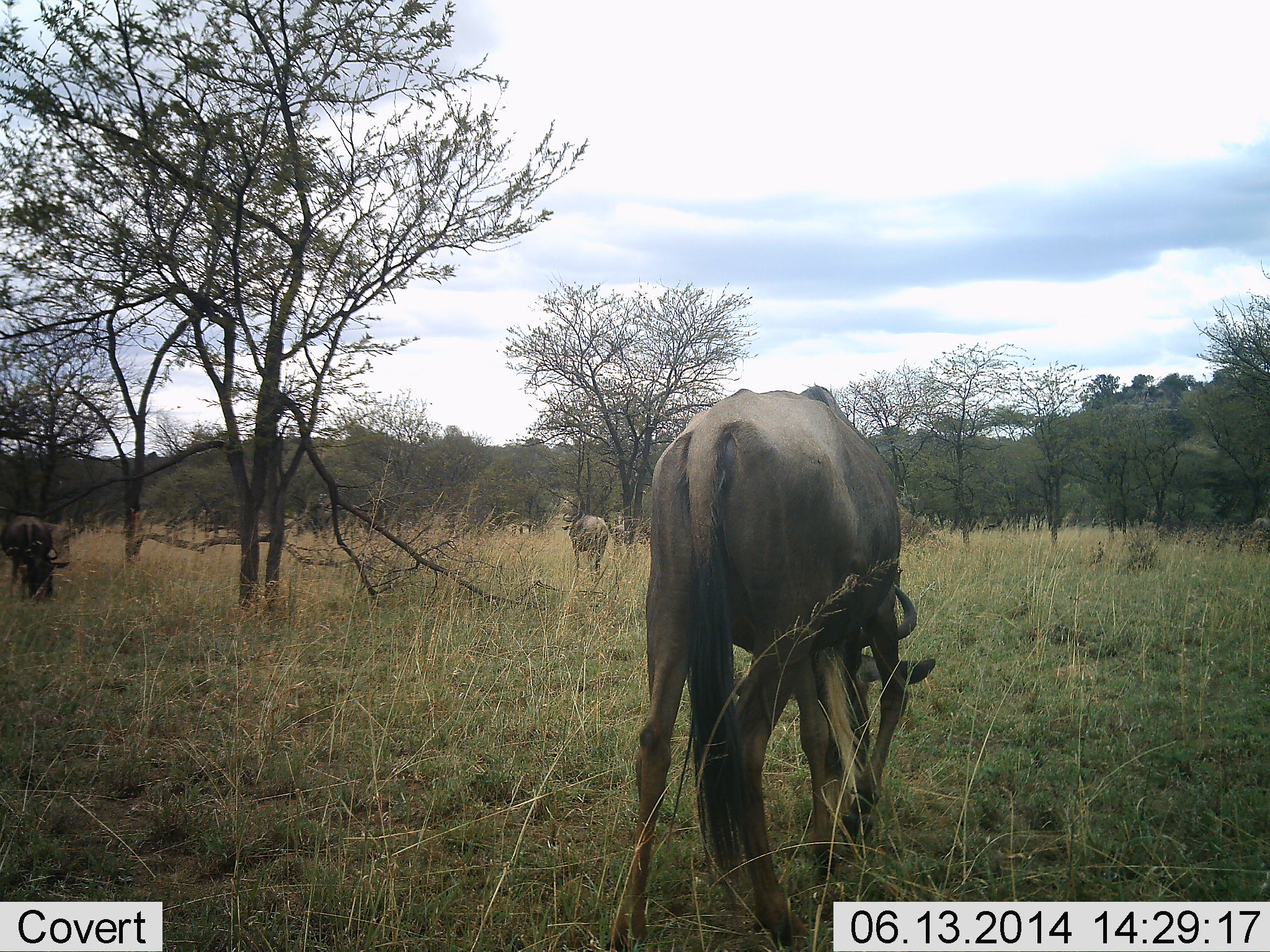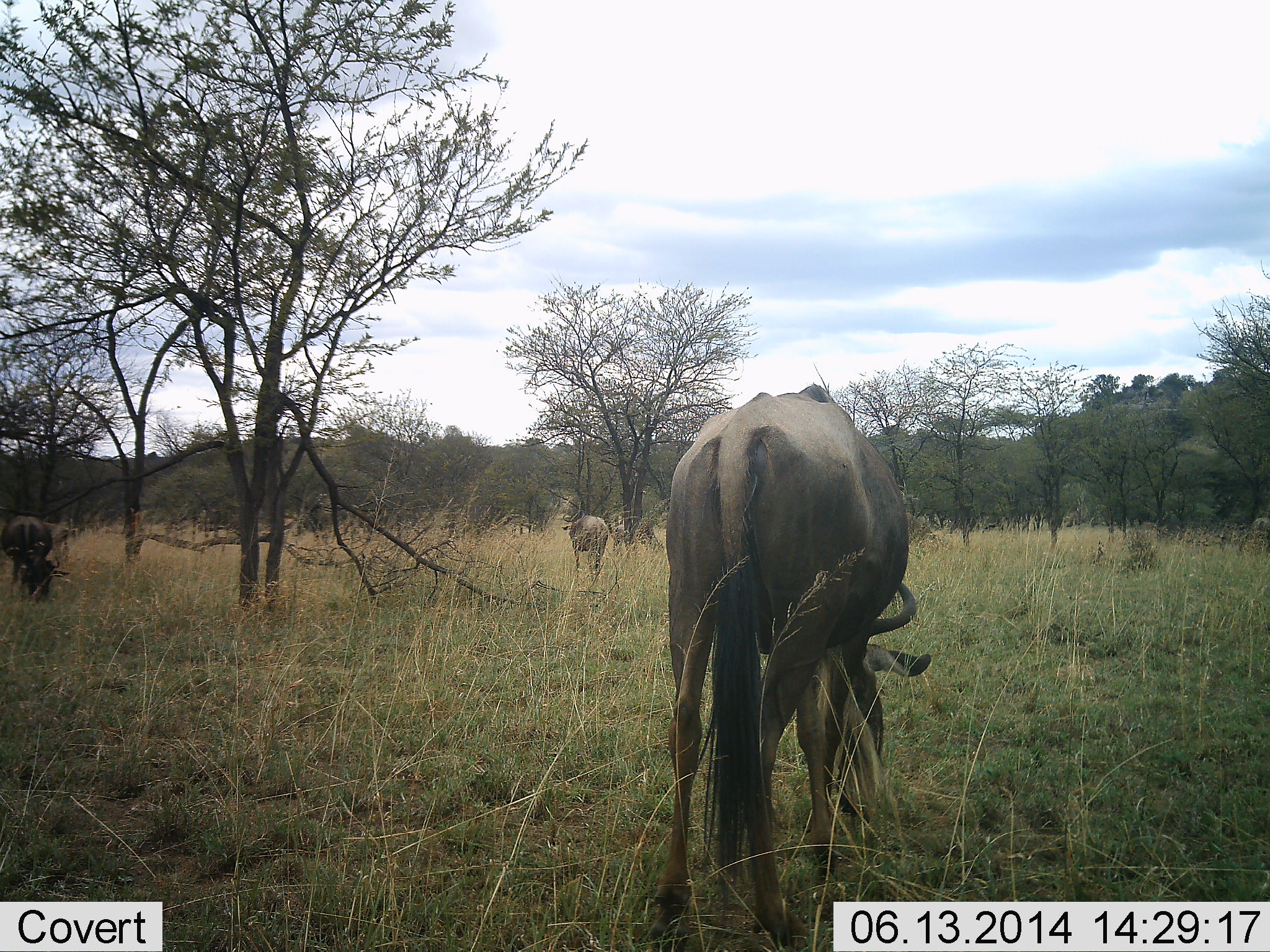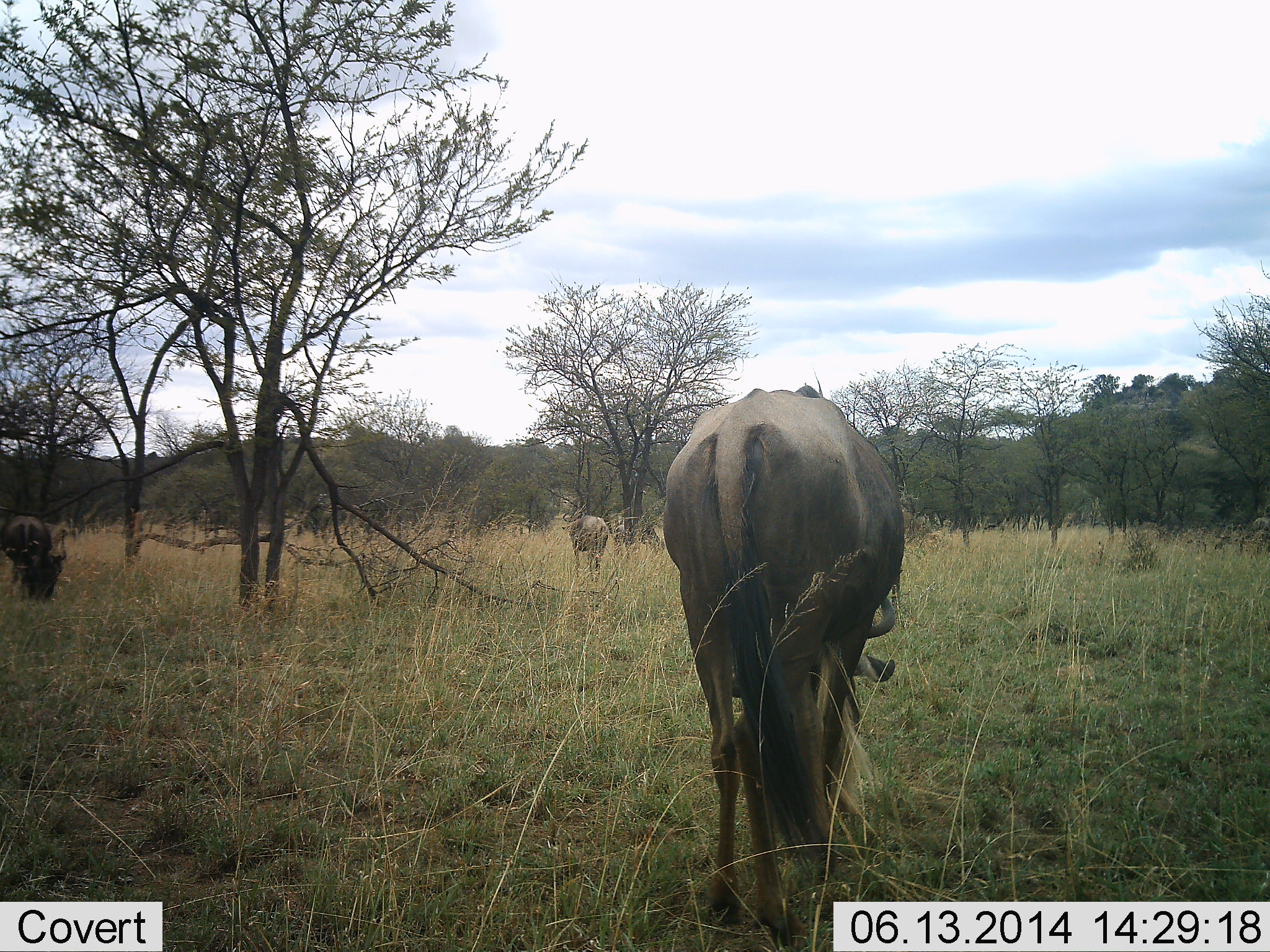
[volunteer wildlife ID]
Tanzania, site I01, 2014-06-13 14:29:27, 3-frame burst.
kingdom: Animalia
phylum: Chordata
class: Mammalia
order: Artiodactyla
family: Bovidae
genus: Connochaetes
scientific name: Connochaetes taurinus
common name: blue wildebeest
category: wildebeest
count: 3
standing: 30%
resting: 0%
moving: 20%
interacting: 0%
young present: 0%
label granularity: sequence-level